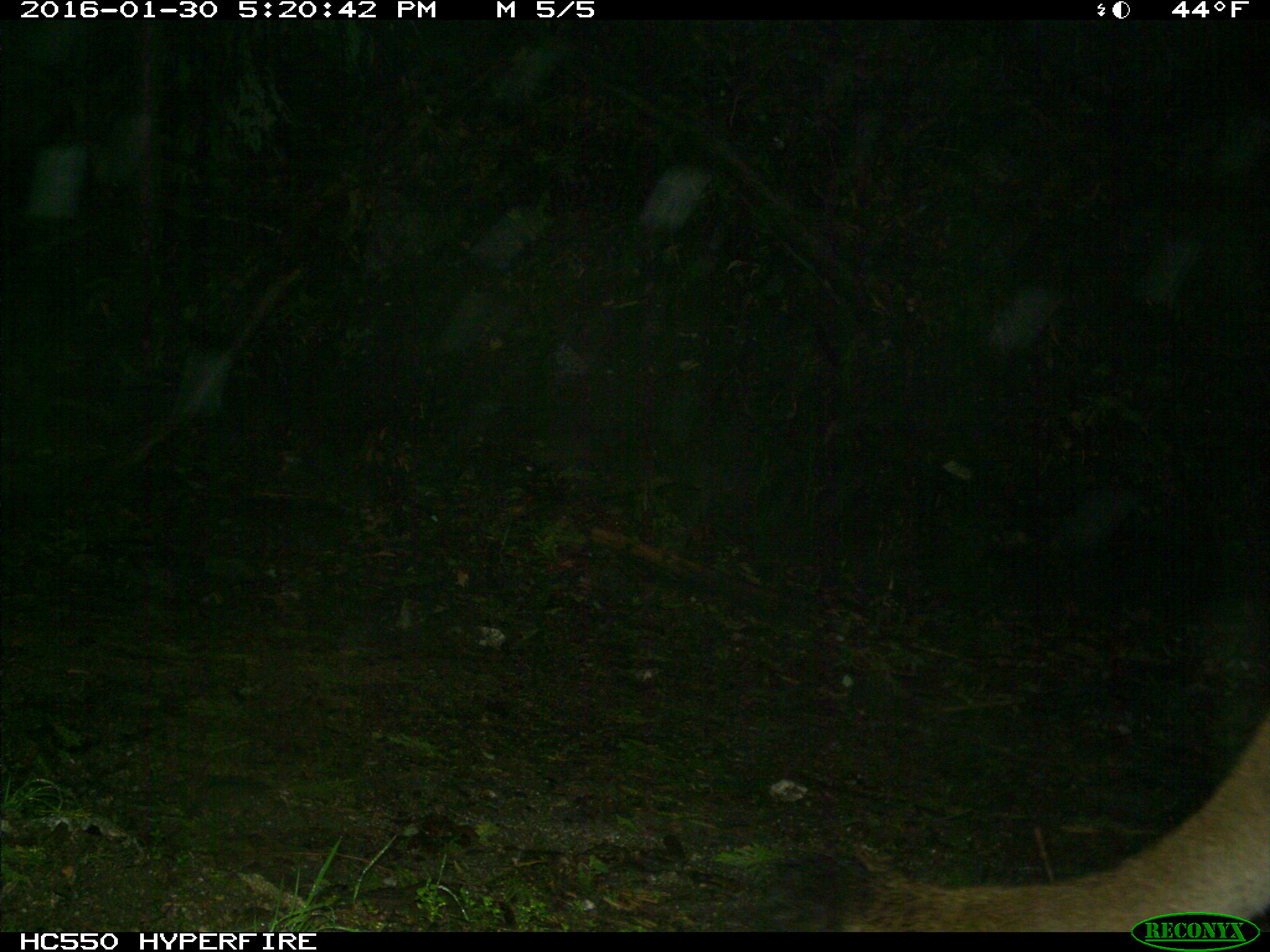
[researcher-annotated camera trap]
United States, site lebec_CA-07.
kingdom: Animalia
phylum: Chordata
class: Mammalia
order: Carnivora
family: Felidae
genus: Puma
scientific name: Puma concolor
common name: mountain lion